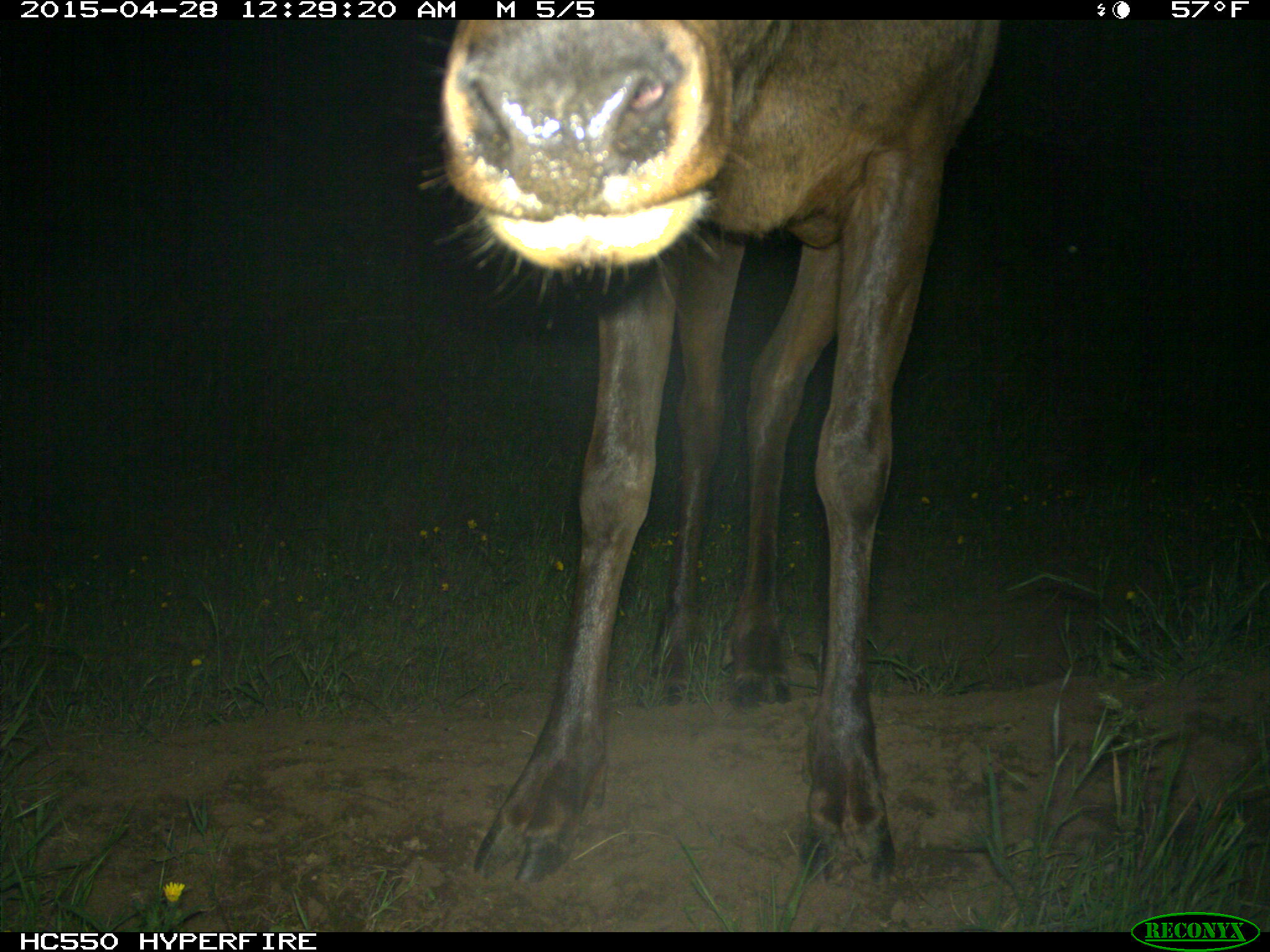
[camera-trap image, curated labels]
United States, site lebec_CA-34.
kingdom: Animalia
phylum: Chordata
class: Mammalia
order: Artiodactyla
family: Cervidae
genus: Cervus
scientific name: Cervus canadensis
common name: elk